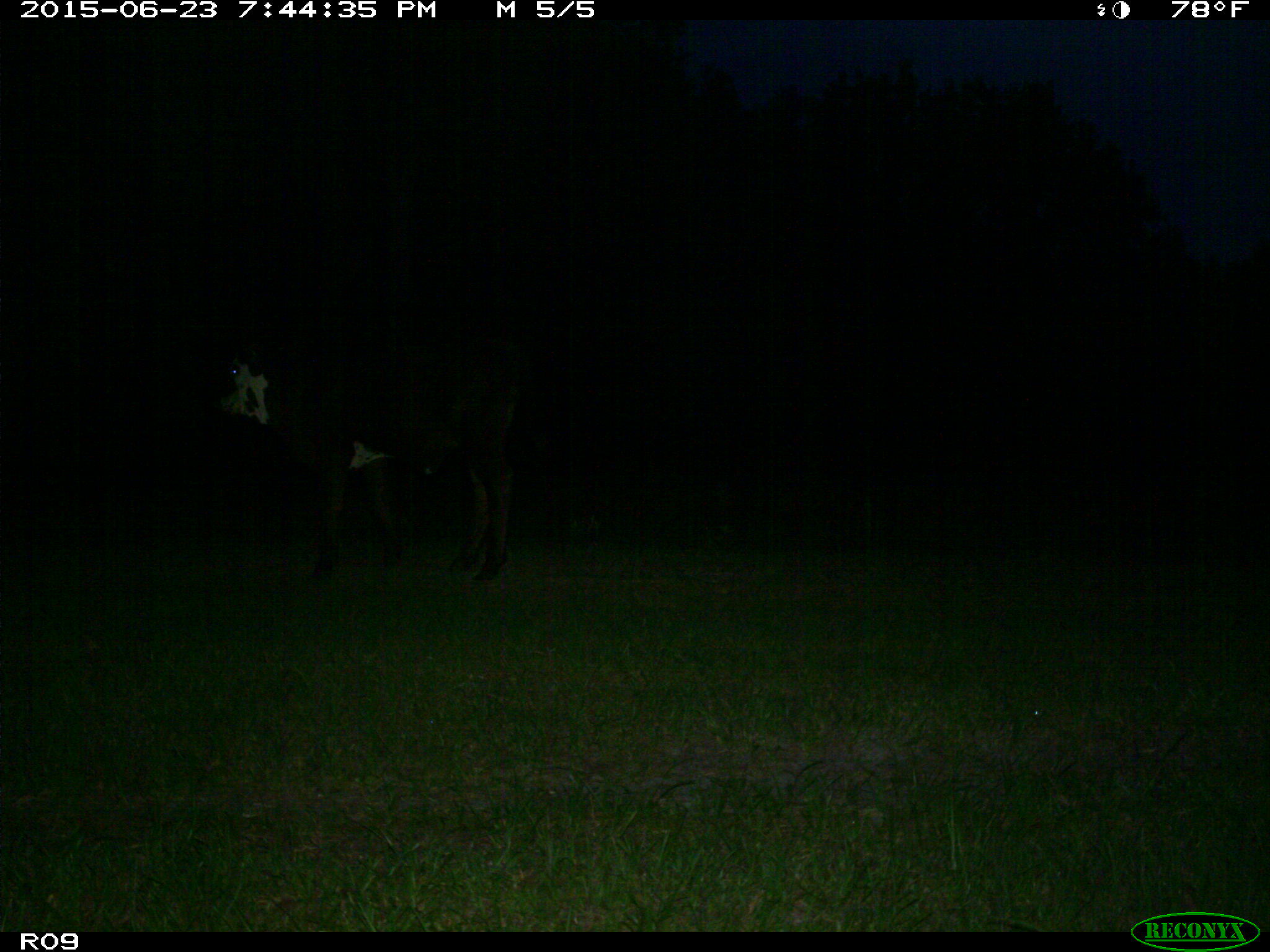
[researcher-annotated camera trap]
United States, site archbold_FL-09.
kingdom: Animalia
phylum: Chordata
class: Mammalia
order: Artiodactyla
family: Bovidae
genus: Bos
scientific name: Bos taurus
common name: domestic cow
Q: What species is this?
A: Bos taurus (domestic cow).